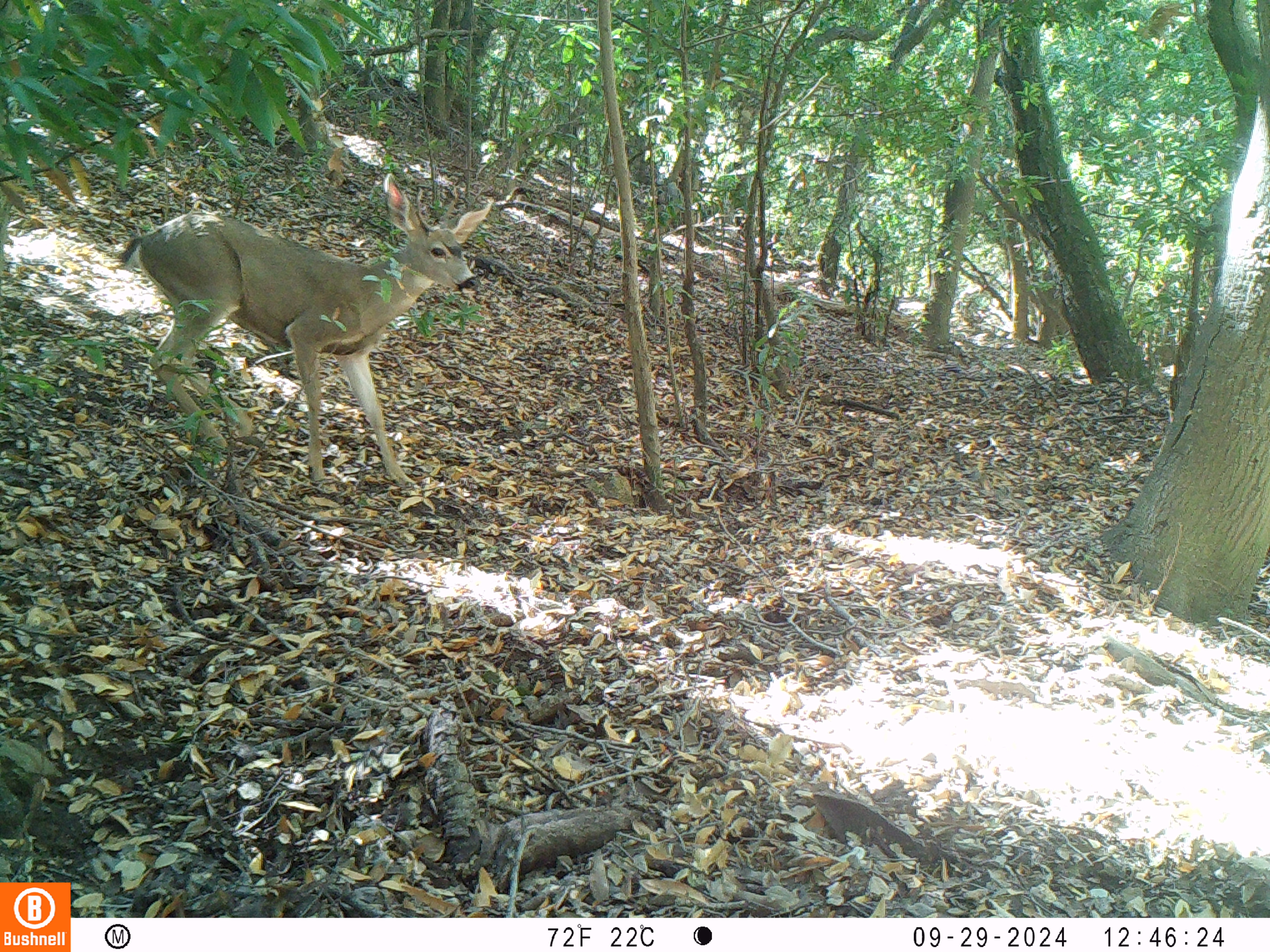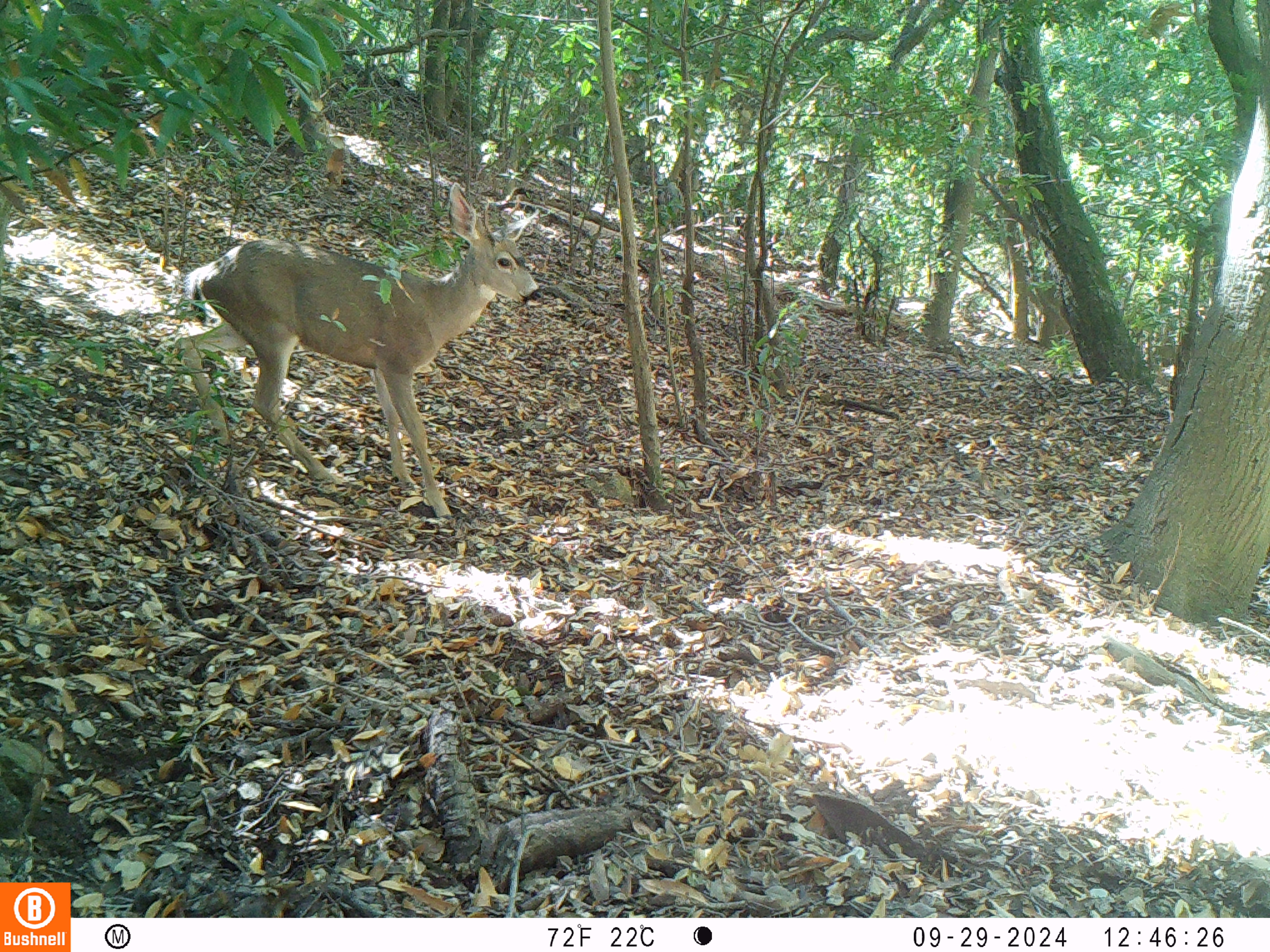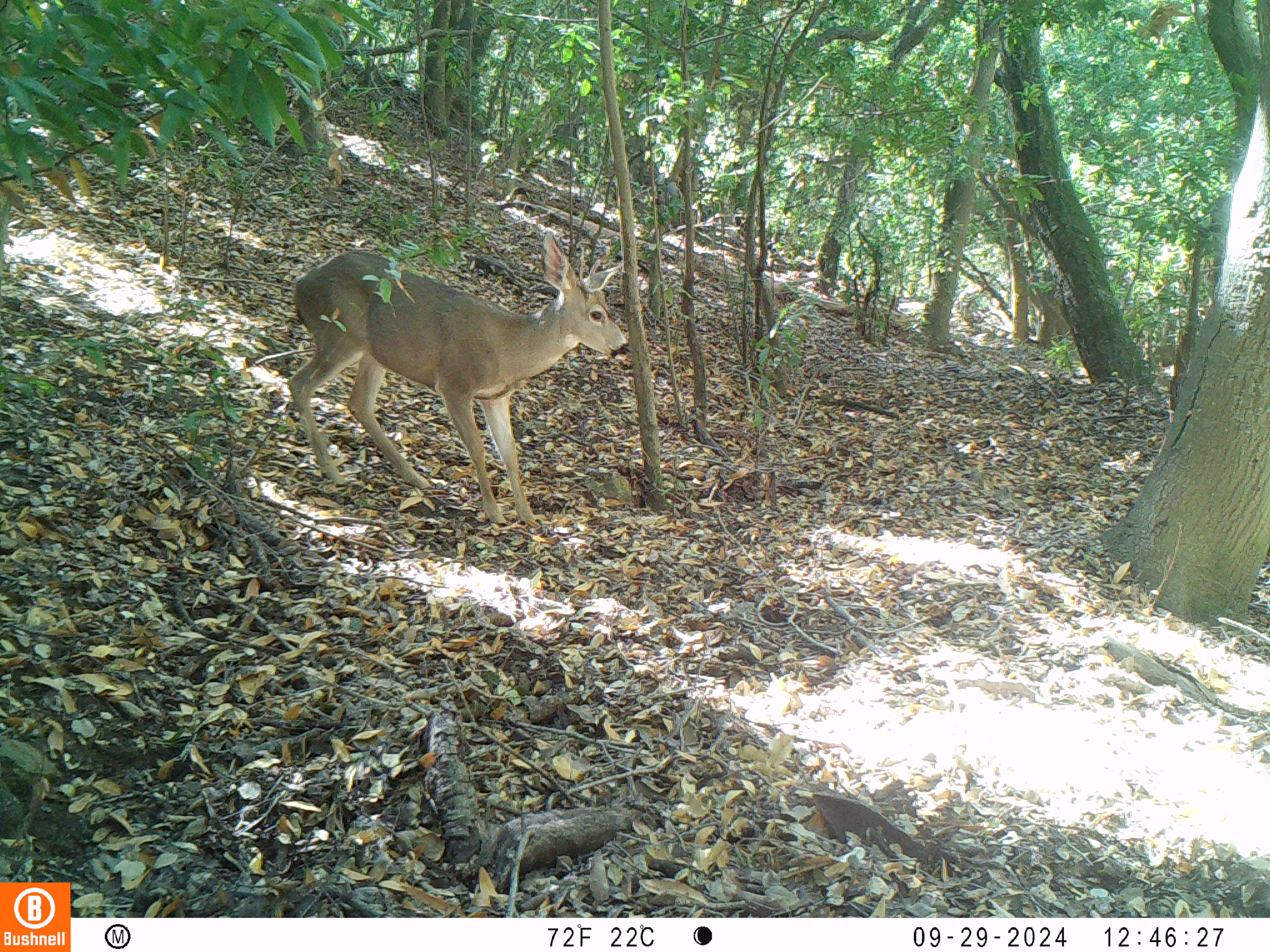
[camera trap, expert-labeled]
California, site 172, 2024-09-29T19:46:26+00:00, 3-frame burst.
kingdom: Animalia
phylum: Chordata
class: Mammalia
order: Artiodactyla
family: Cervidae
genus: Odocoileus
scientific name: Odocoileus hemionus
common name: mule deer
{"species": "mule deer (Odocoileus hemionus)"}